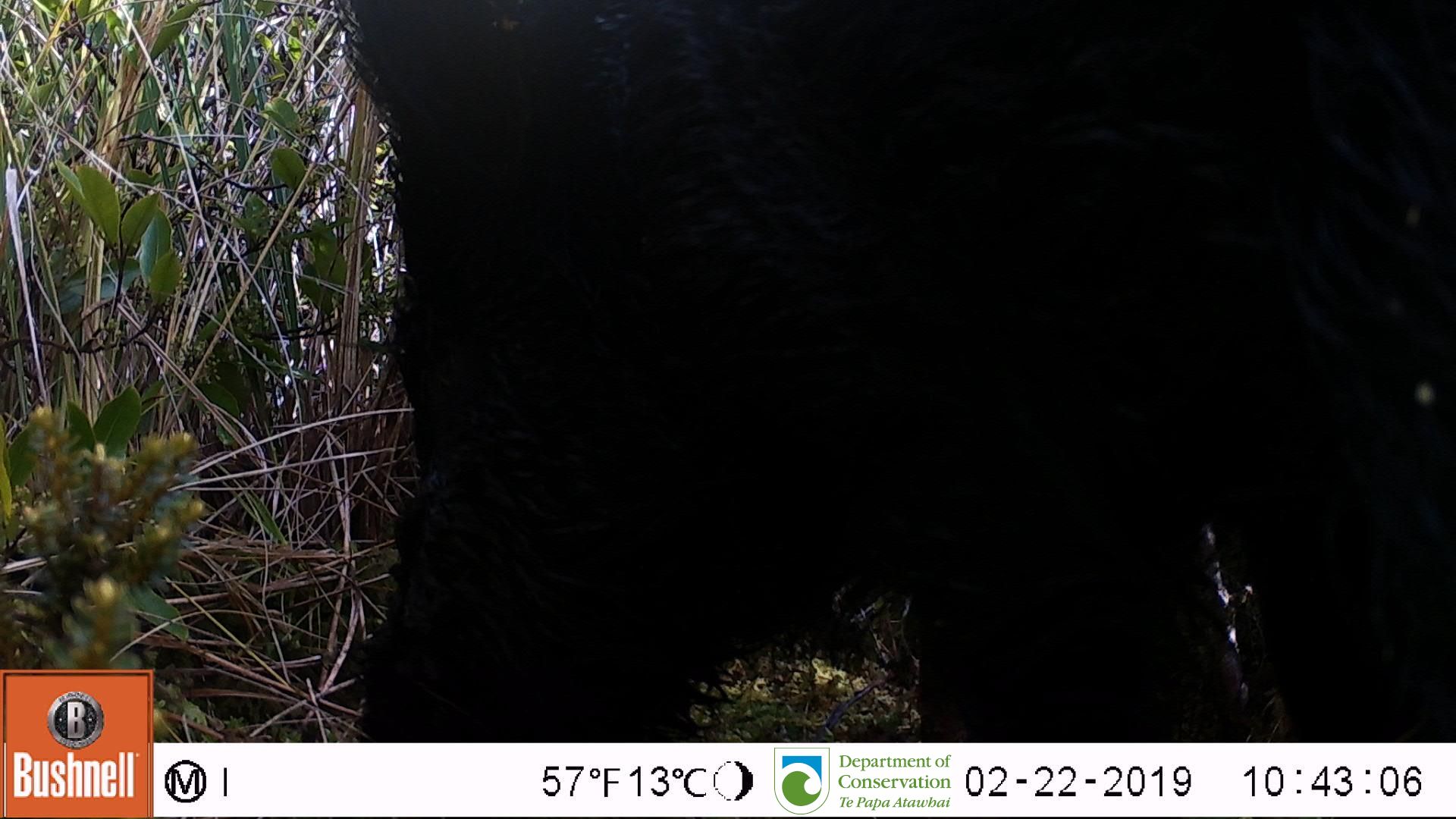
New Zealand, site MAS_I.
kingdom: Animalia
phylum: Chordata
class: Mammalia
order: Artiodactyla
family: Suidae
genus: Sus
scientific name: Sus scrofa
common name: pig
Pig (Sus scrofa).